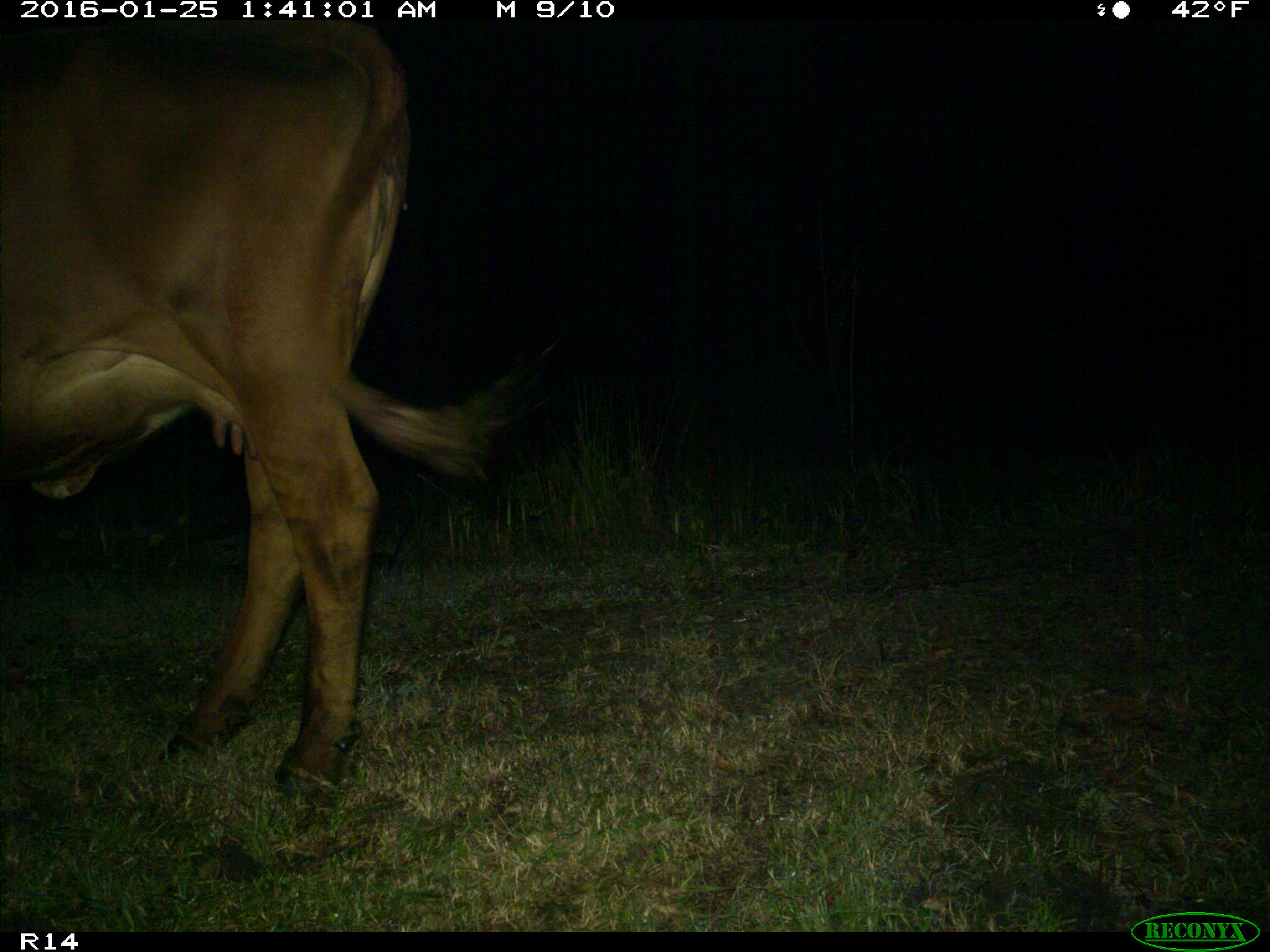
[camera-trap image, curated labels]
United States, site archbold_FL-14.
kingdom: Animalia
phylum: Chordata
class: Mammalia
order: Artiodactyla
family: Bovidae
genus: Bos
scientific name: Bos taurus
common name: domestic cow